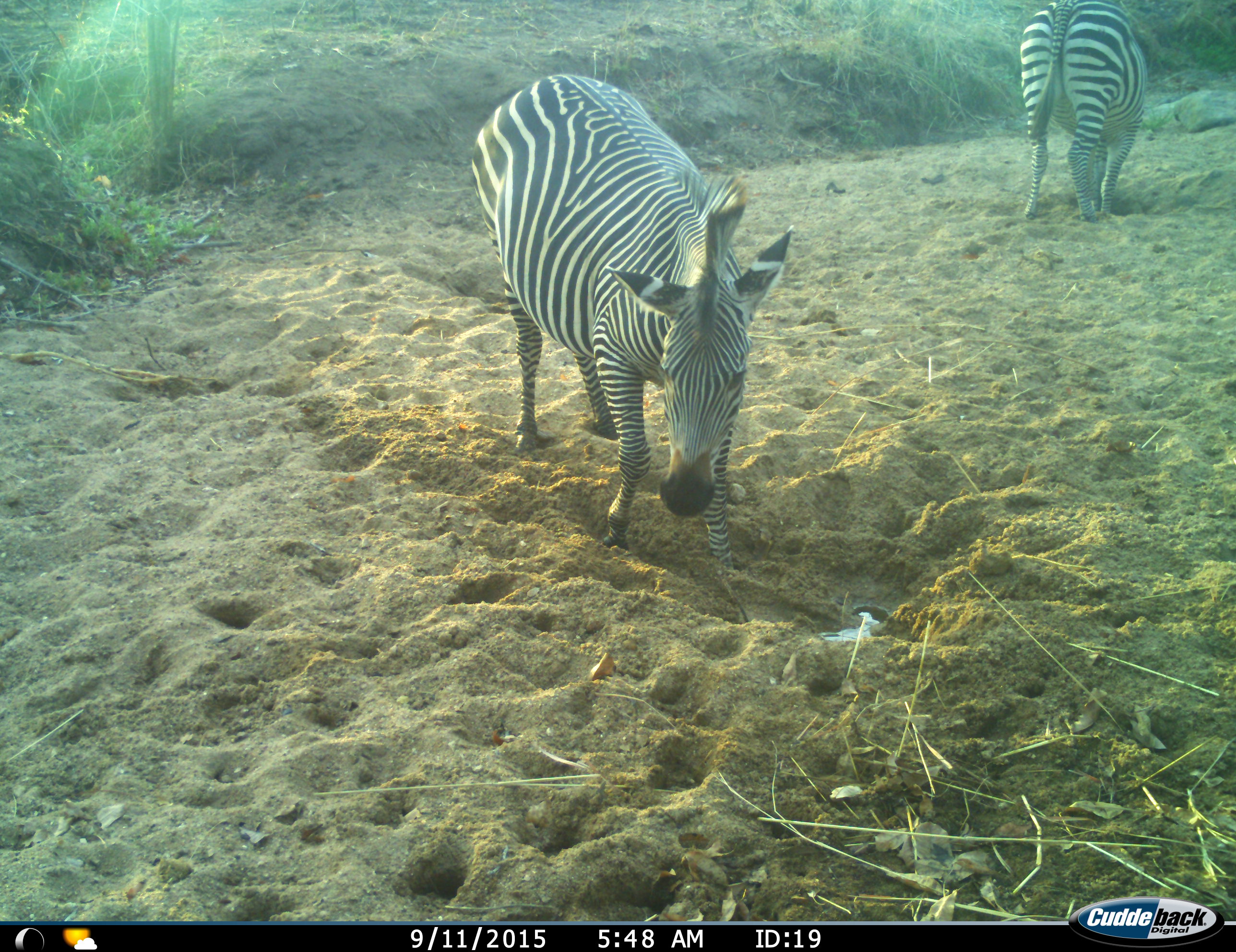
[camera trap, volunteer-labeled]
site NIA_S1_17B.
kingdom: Animalia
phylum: Chordata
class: Mammalia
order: Perissodactyla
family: Equidae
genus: Equus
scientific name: Equus quagga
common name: plains zebra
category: zebraplains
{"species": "zebraplains (plains zebra) (Equus quagga)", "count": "2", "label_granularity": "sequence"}